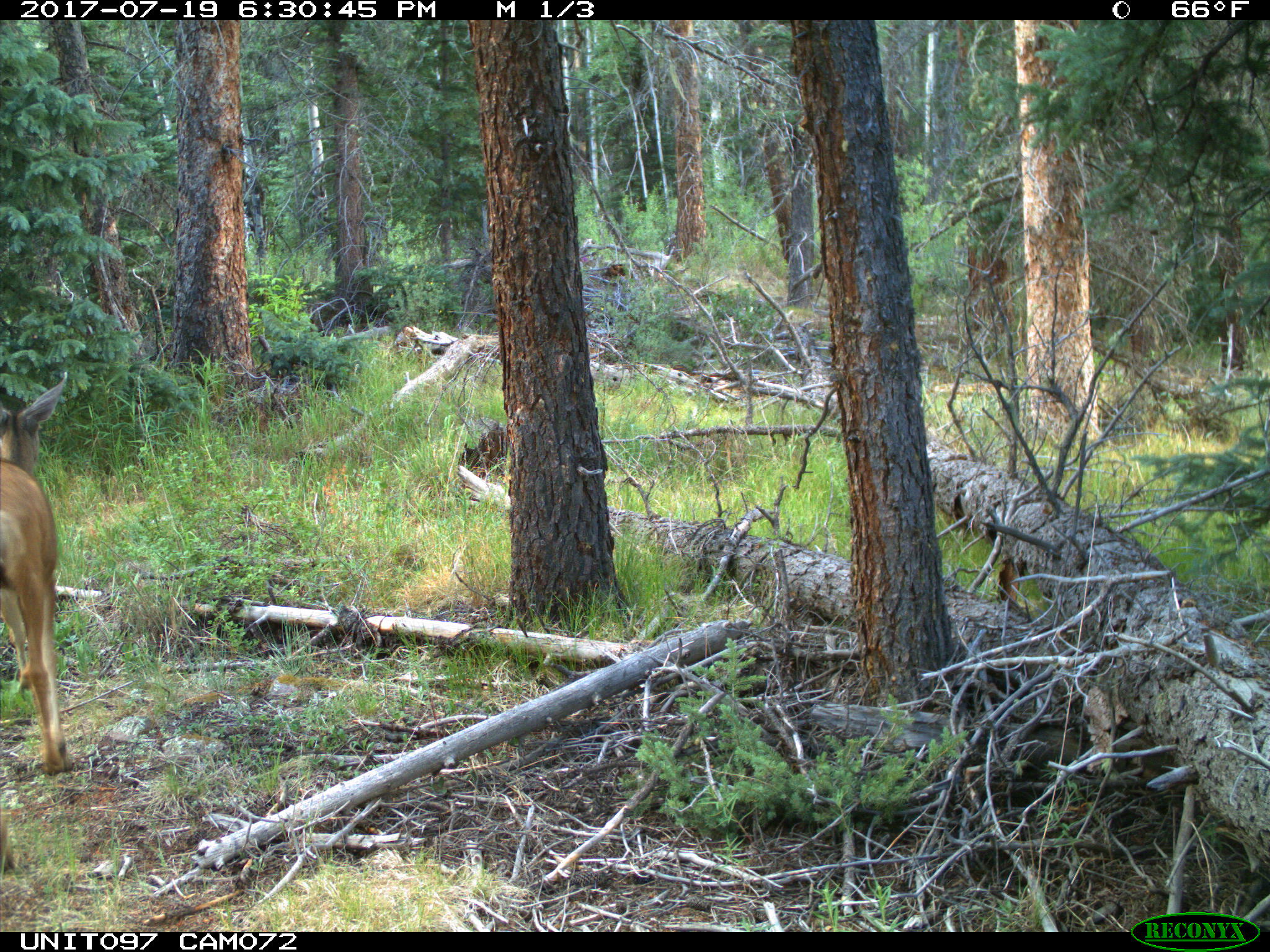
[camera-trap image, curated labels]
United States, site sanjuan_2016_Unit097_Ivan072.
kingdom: Animalia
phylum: Chordata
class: Mammalia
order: Artiodactyla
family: Cervidae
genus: Odocoileus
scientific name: Odocoileus hemionus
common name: mule deer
Odocoileus hemionus (mule deer).